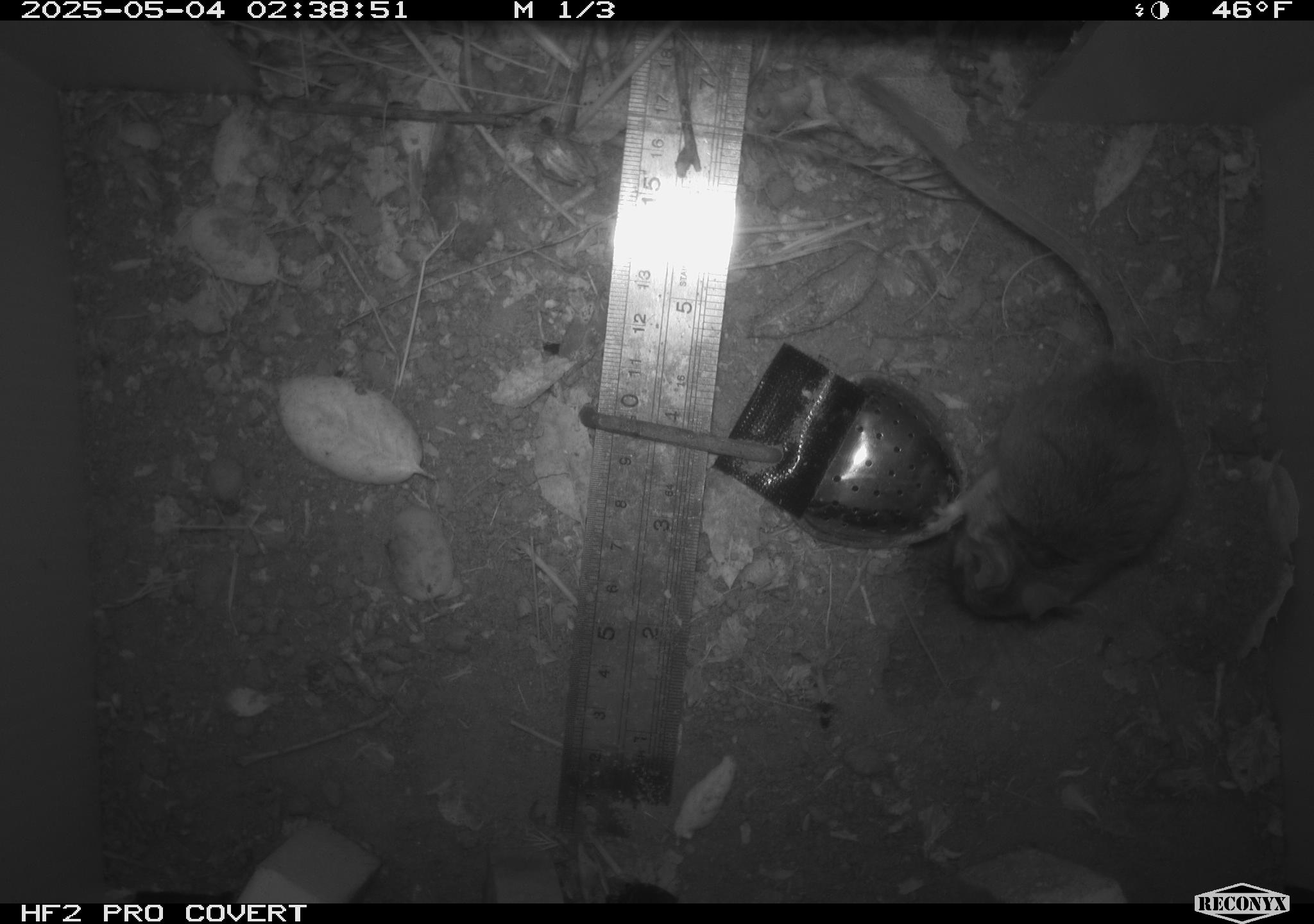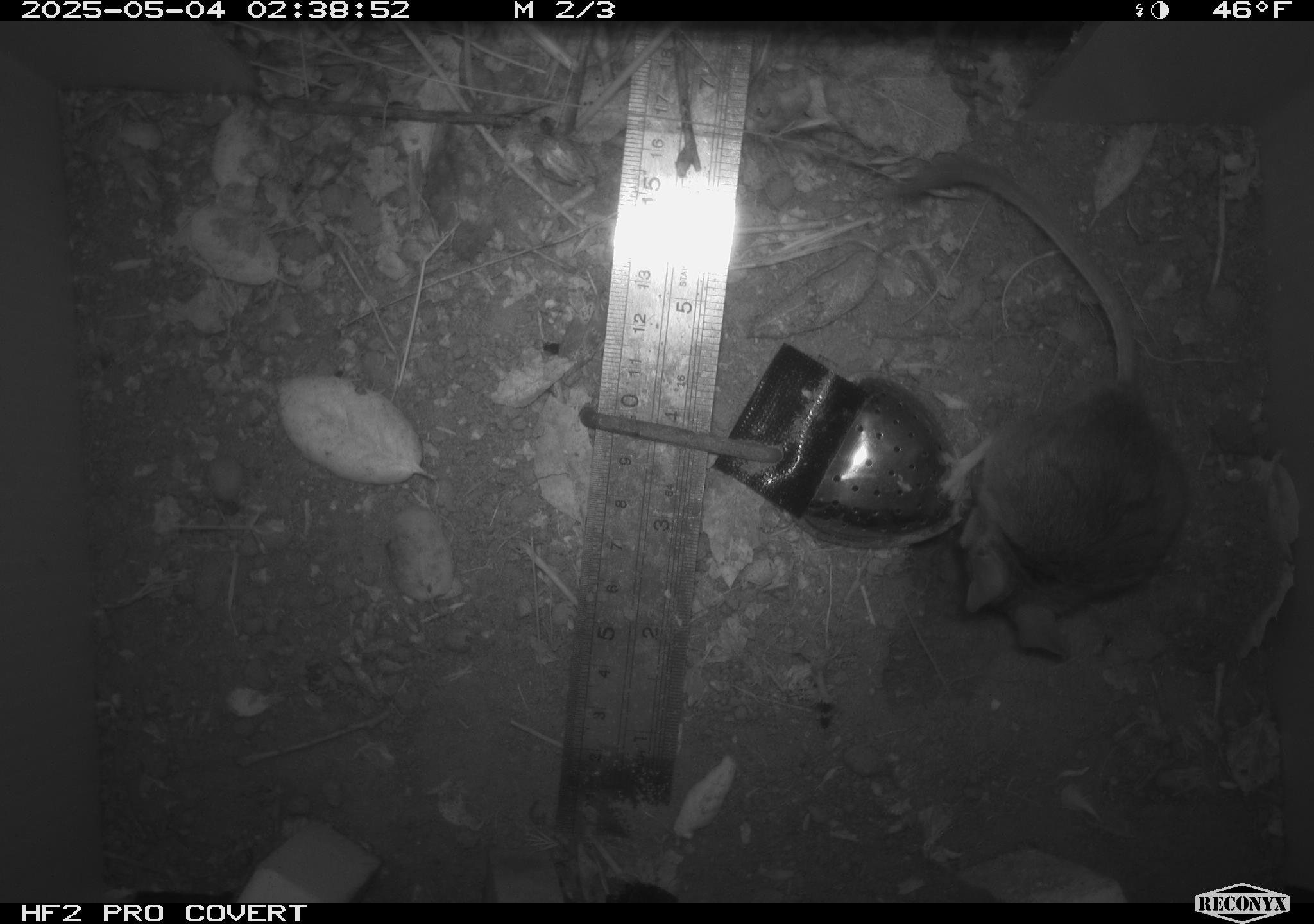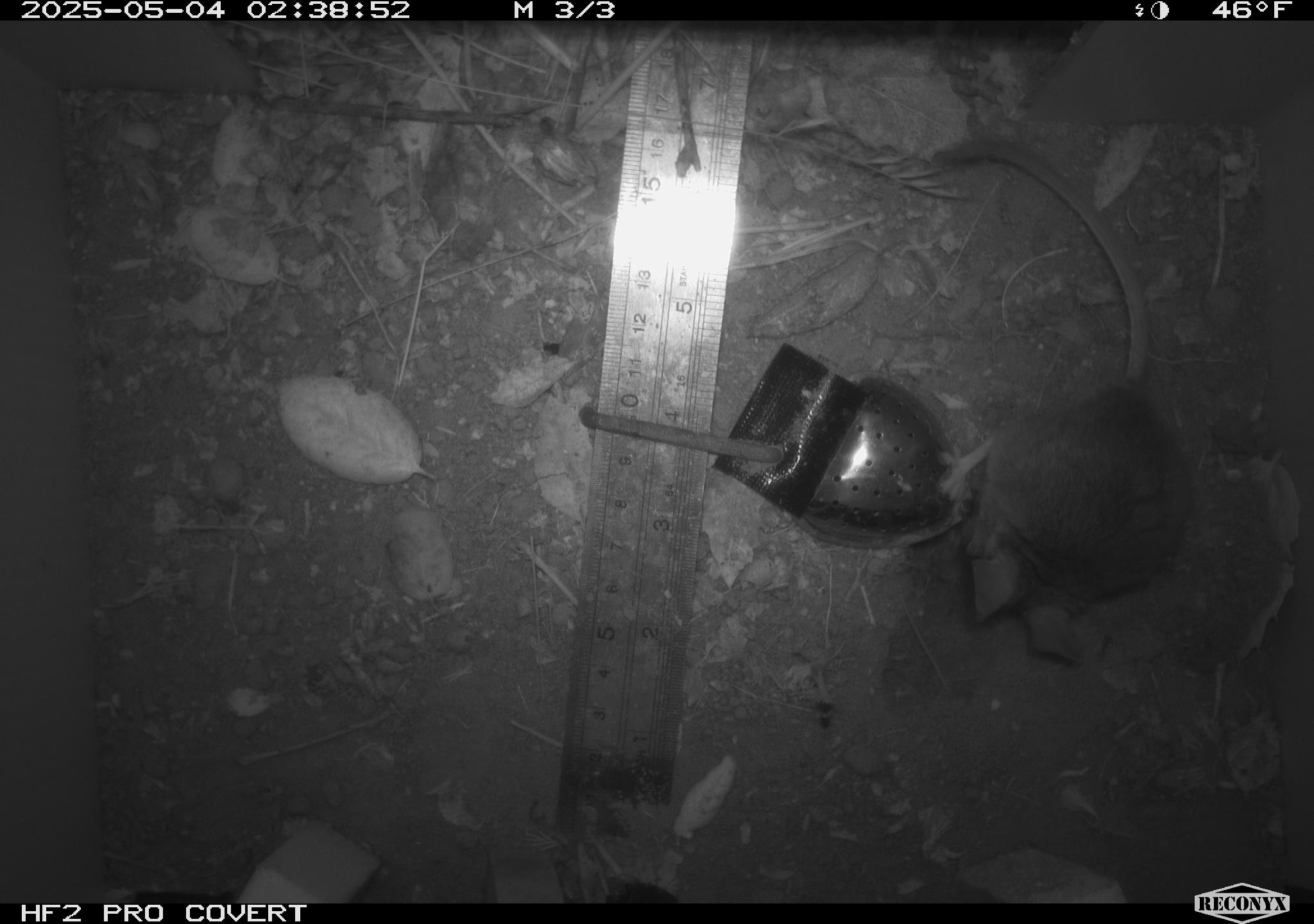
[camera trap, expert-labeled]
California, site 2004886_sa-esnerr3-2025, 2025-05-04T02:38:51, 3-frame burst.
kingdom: Animalia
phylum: Chordata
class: Mammalia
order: Rodentia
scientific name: Rodentia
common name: rodent